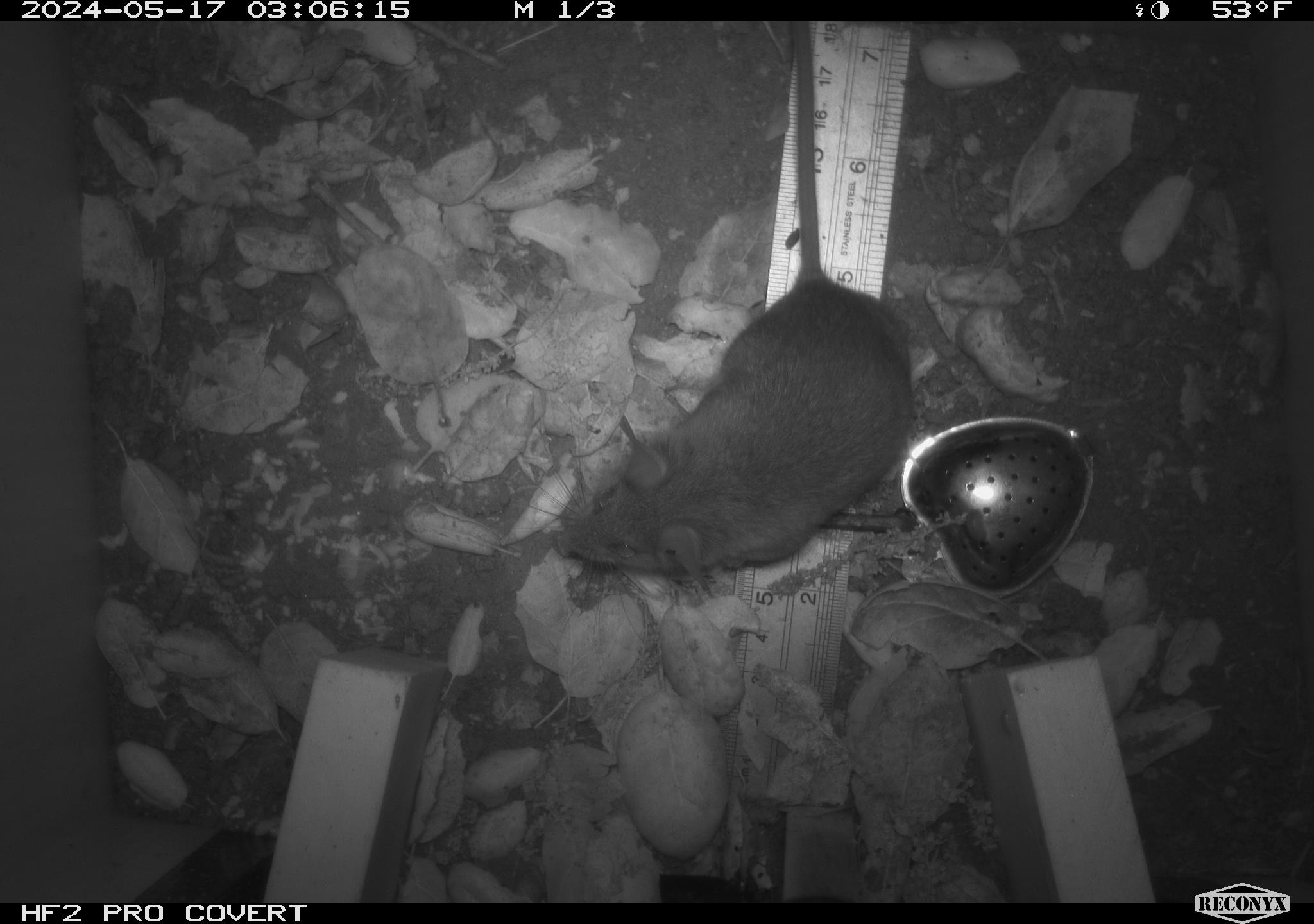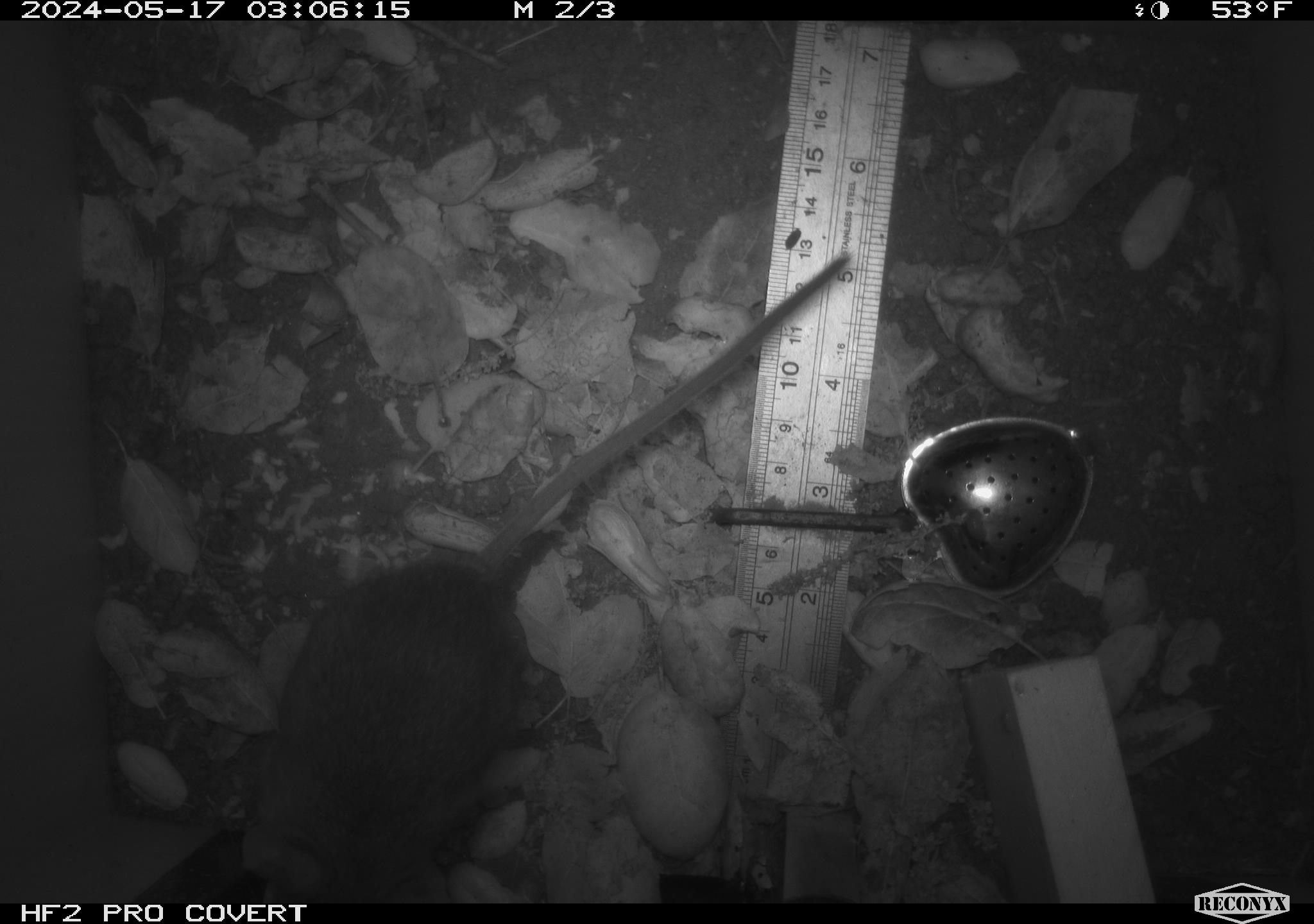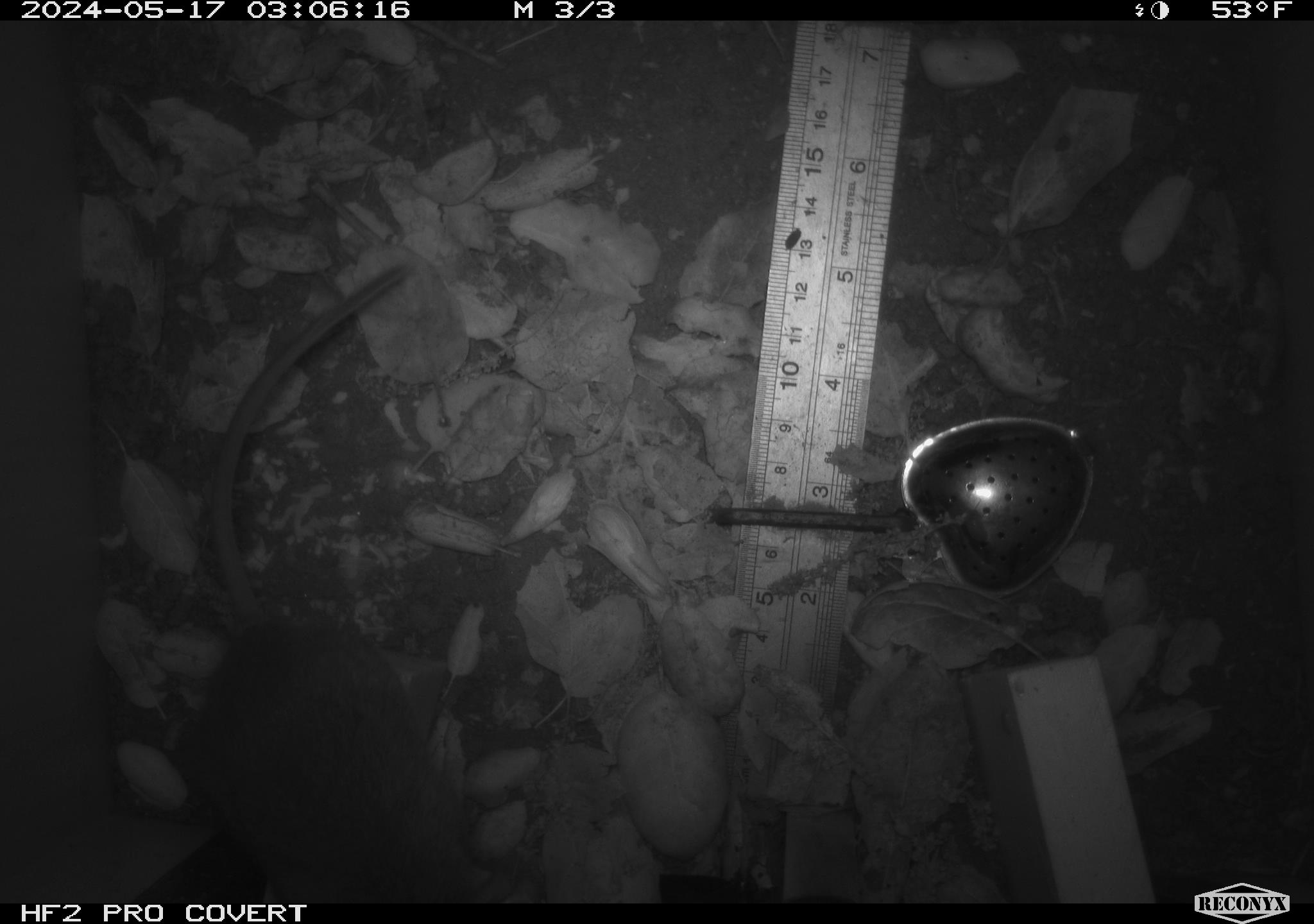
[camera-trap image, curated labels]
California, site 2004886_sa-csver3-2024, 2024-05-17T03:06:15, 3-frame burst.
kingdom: Animalia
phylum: Chordata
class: Mammalia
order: Rodentia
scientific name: Rodentia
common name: rodent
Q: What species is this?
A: Rodent (Rodentia).